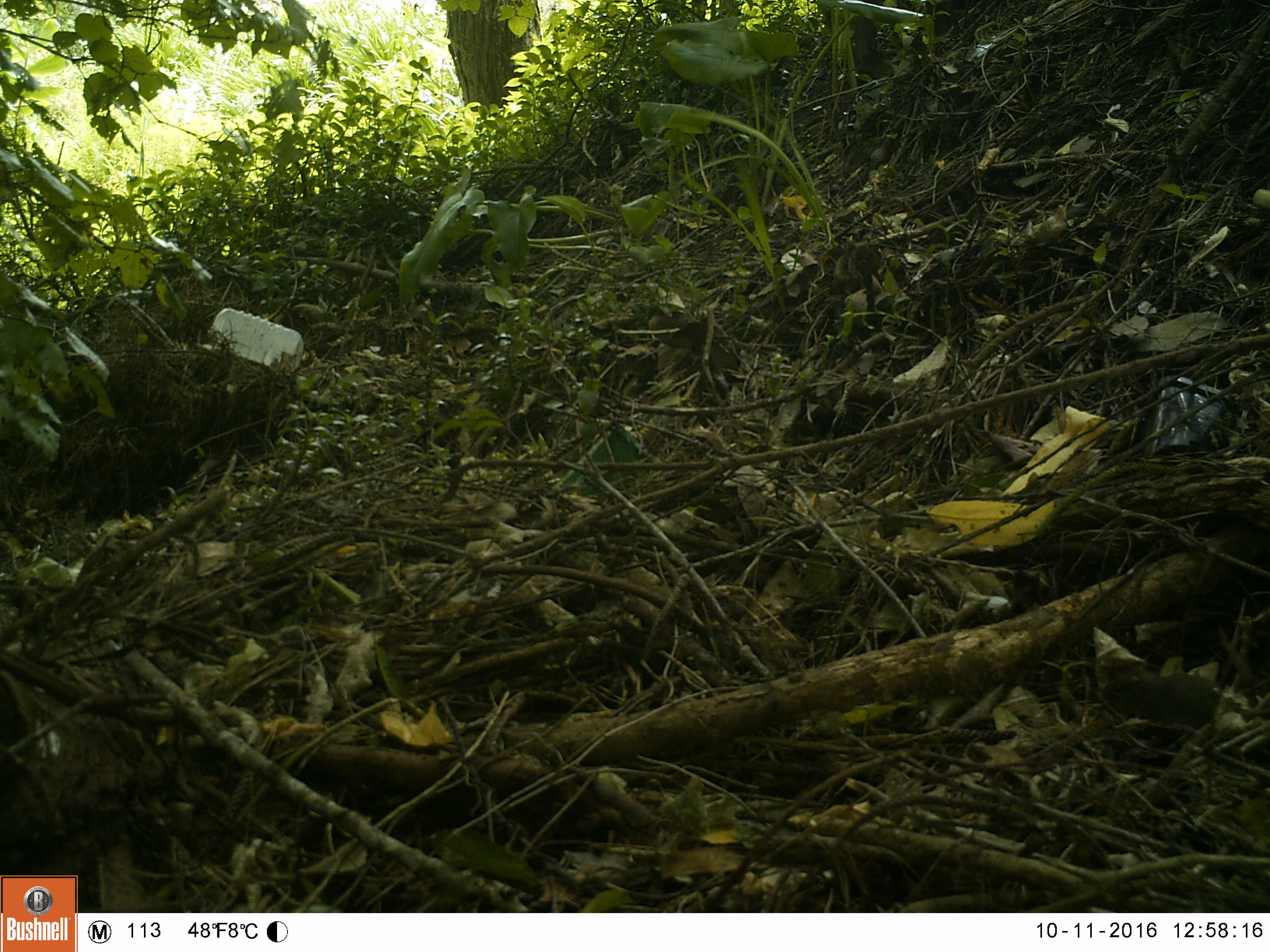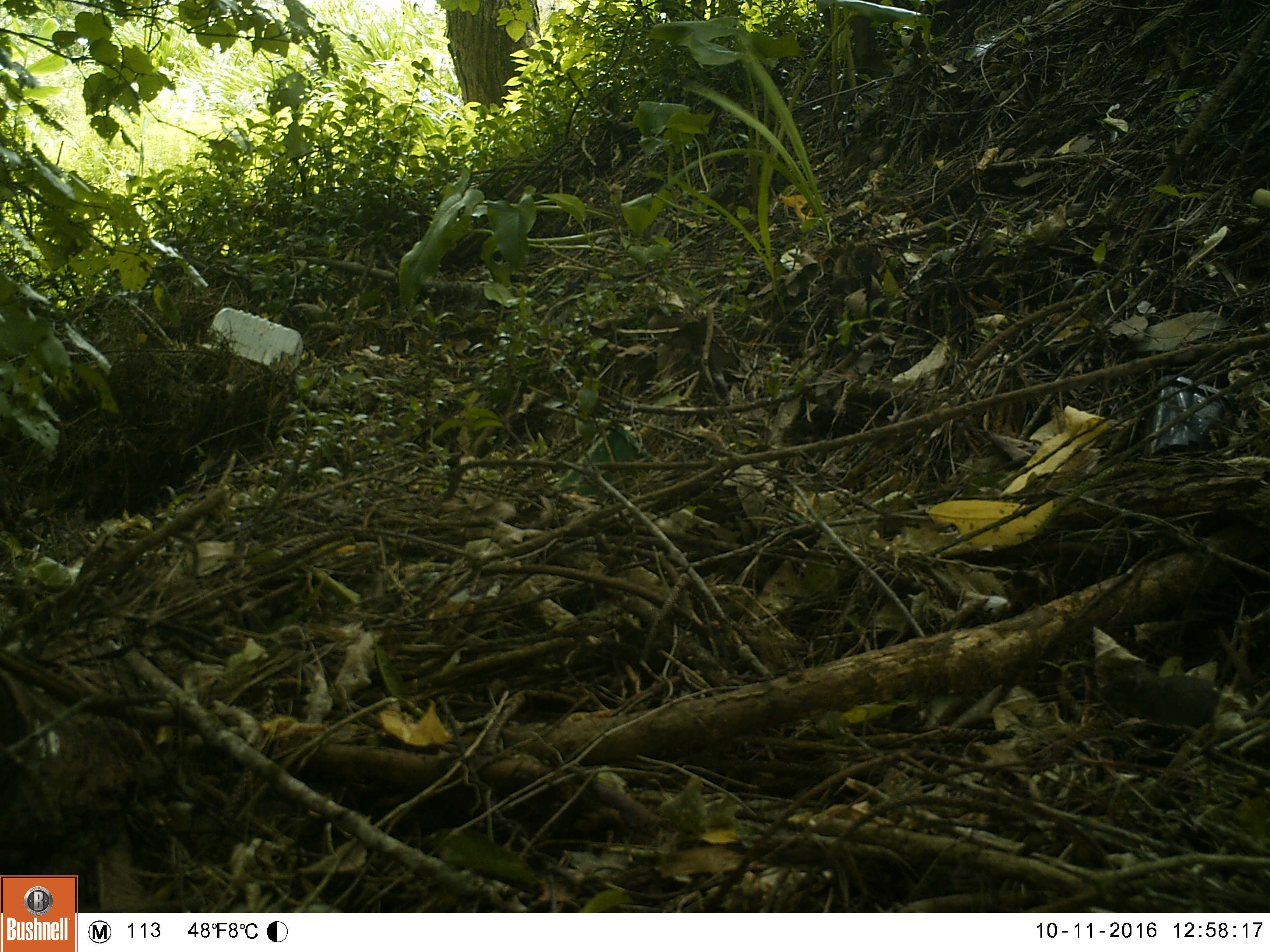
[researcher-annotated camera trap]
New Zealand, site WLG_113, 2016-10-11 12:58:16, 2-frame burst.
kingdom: Animalia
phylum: Chordata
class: Mammalia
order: Rodentia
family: Muridae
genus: Mus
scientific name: Mus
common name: mouse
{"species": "mouse (Mus)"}